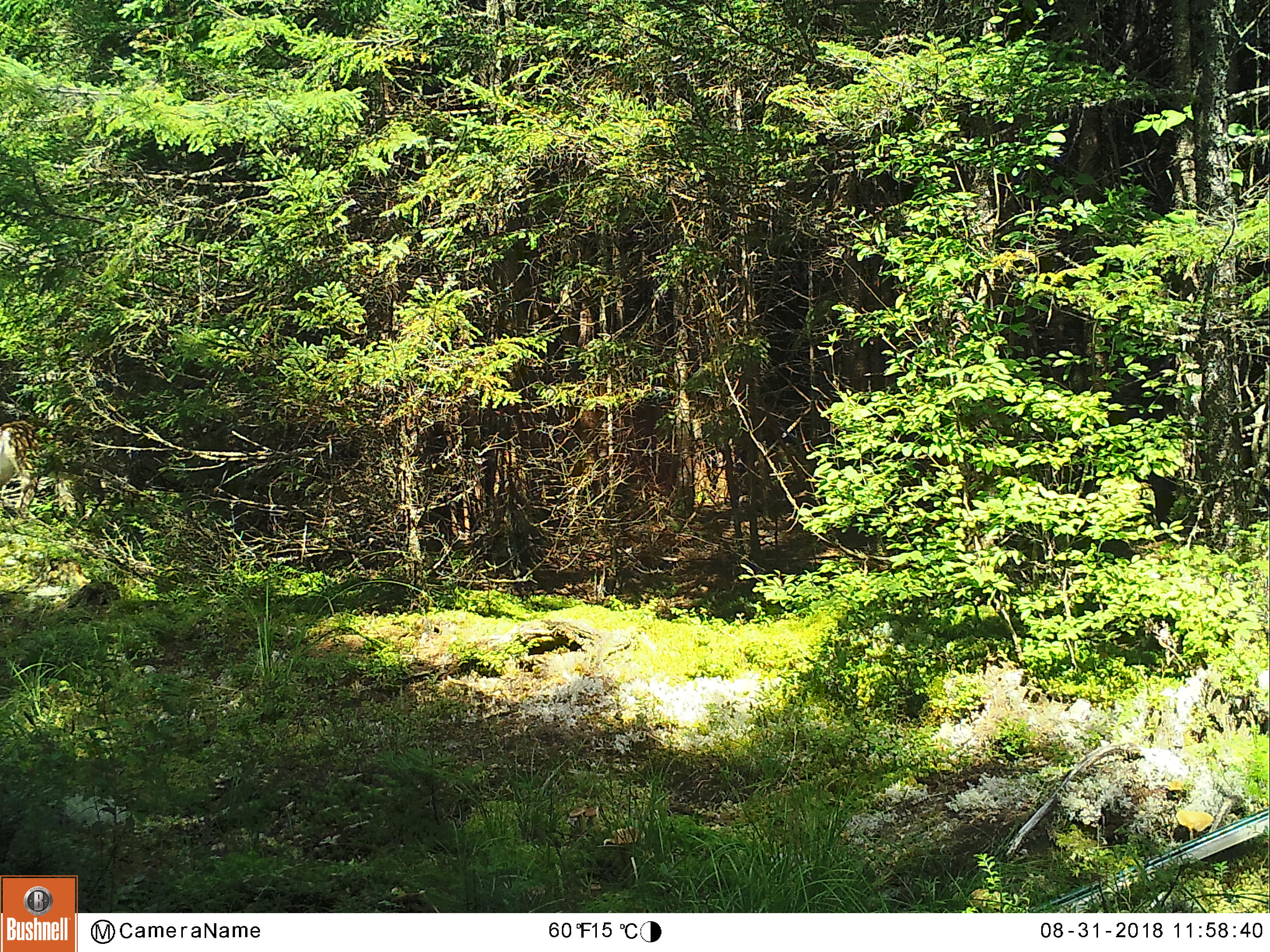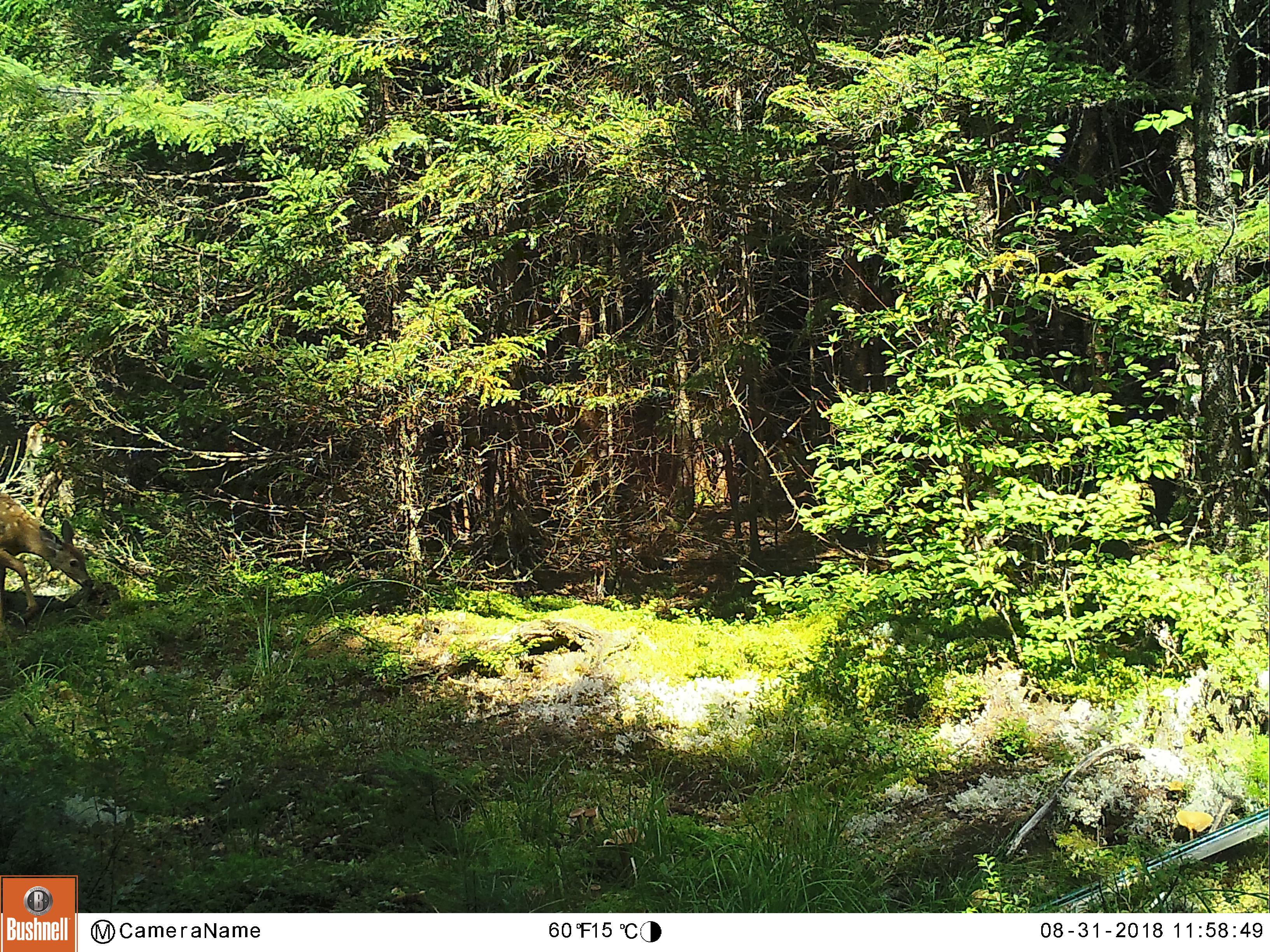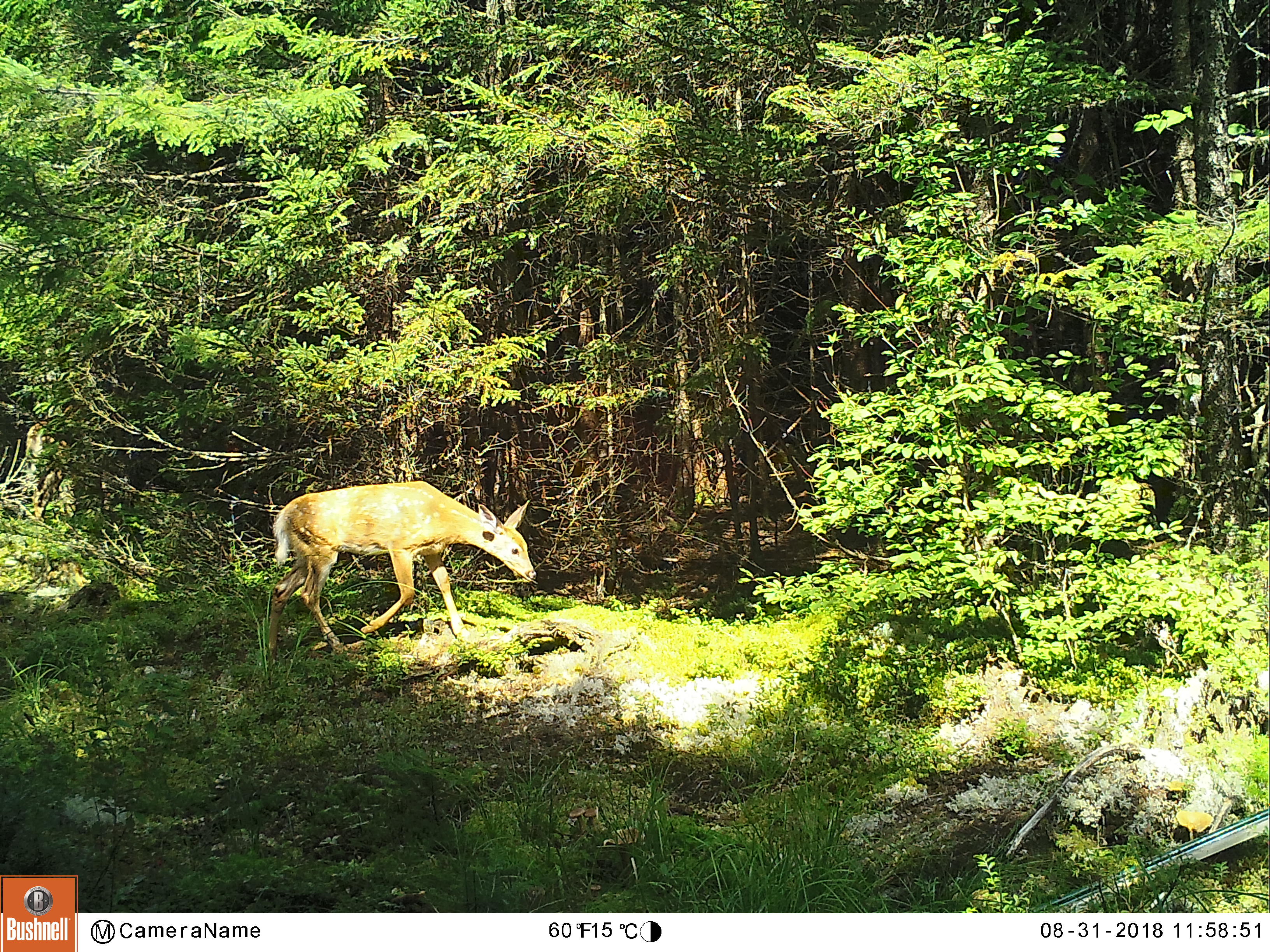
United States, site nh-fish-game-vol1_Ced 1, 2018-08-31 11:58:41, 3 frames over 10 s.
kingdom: Animalia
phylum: Chordata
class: Mammalia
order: Artiodactyla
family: Cervidae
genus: Odocoileus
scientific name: Odocoileus virginianus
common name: white-tailed deer